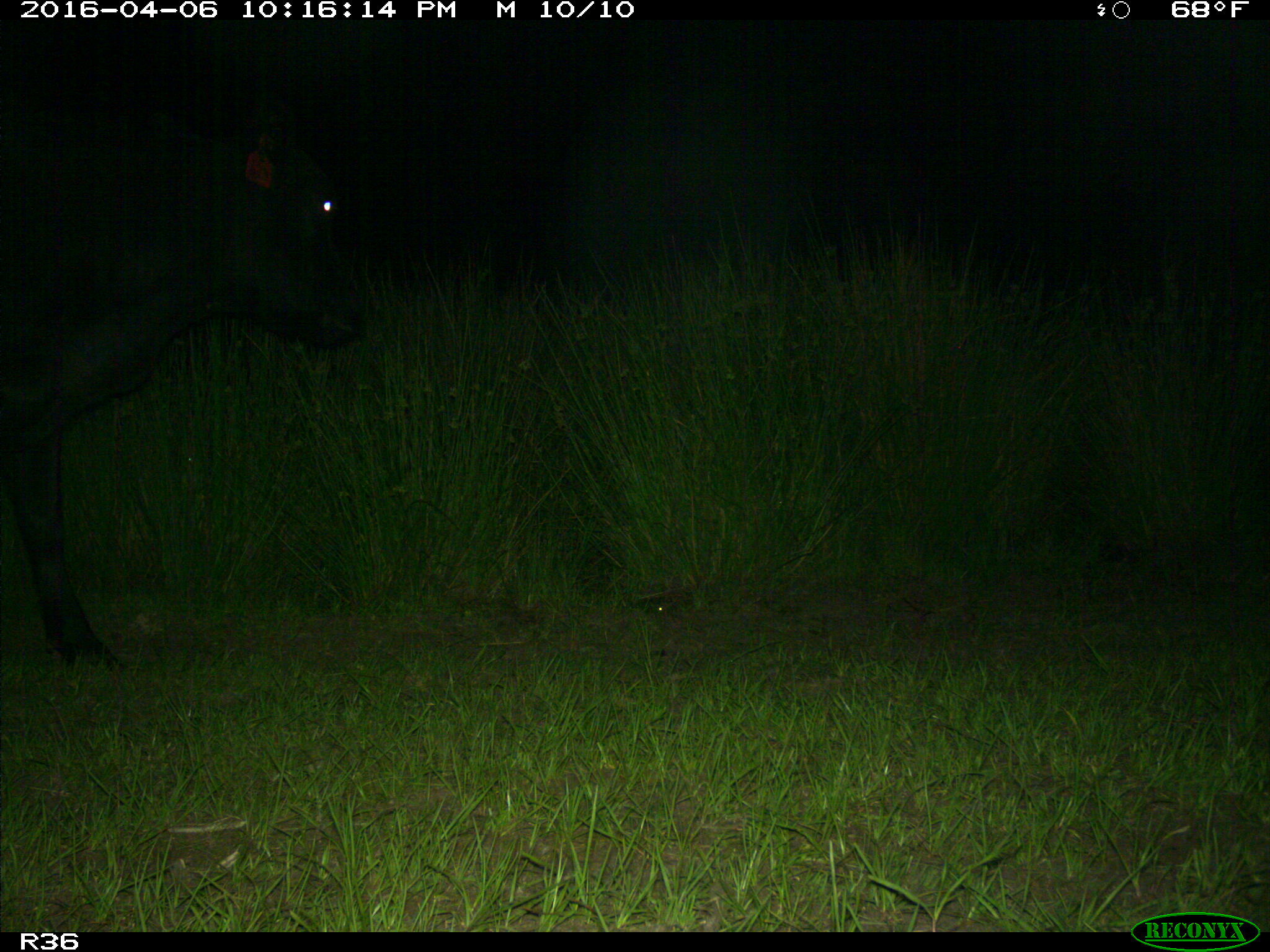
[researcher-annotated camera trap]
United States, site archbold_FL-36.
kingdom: Animalia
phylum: Chordata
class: Mammalia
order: Artiodactyla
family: Bovidae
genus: Bos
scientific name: Bos taurus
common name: domestic cow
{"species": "Bos taurus (domestic cow)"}